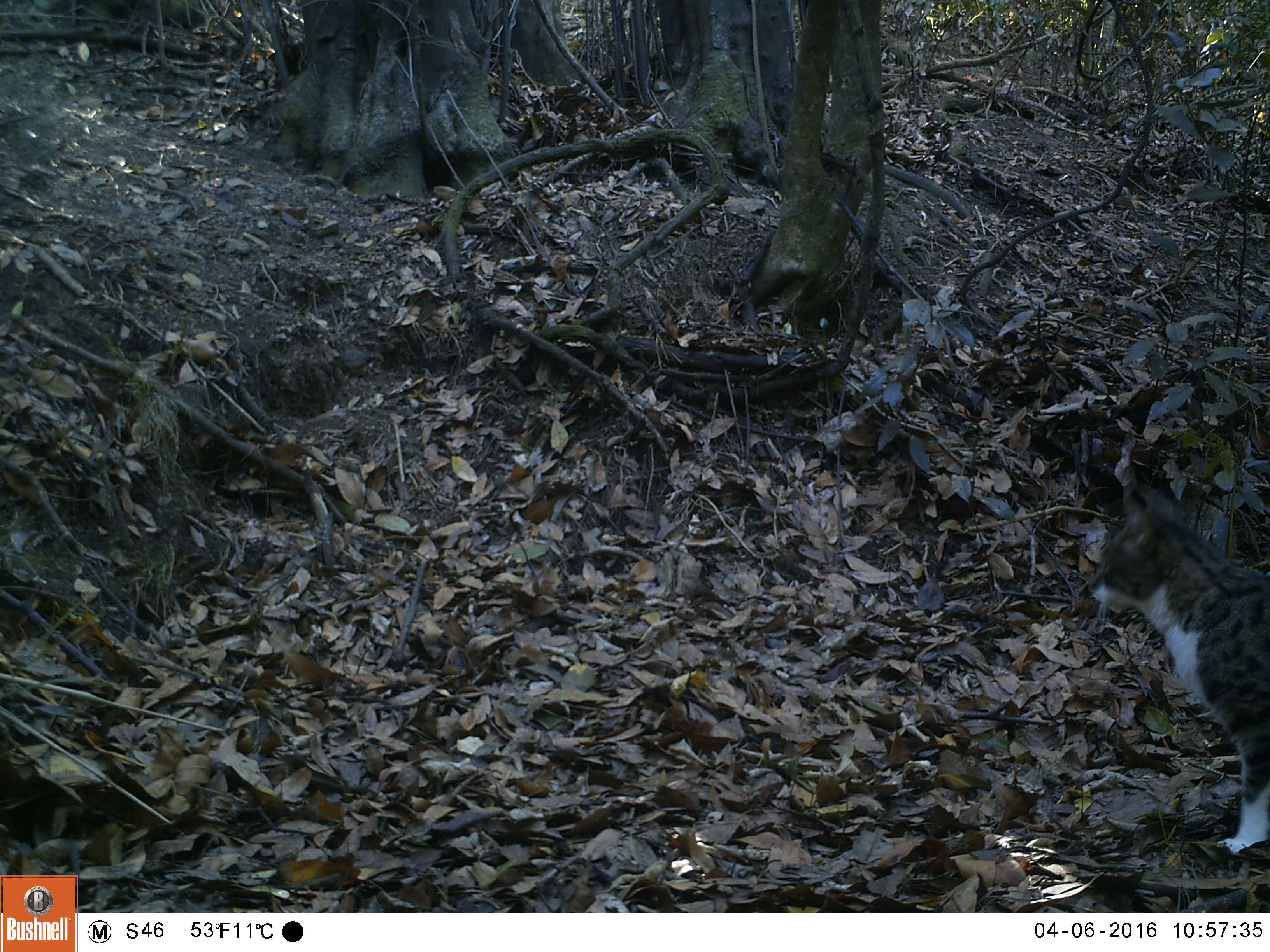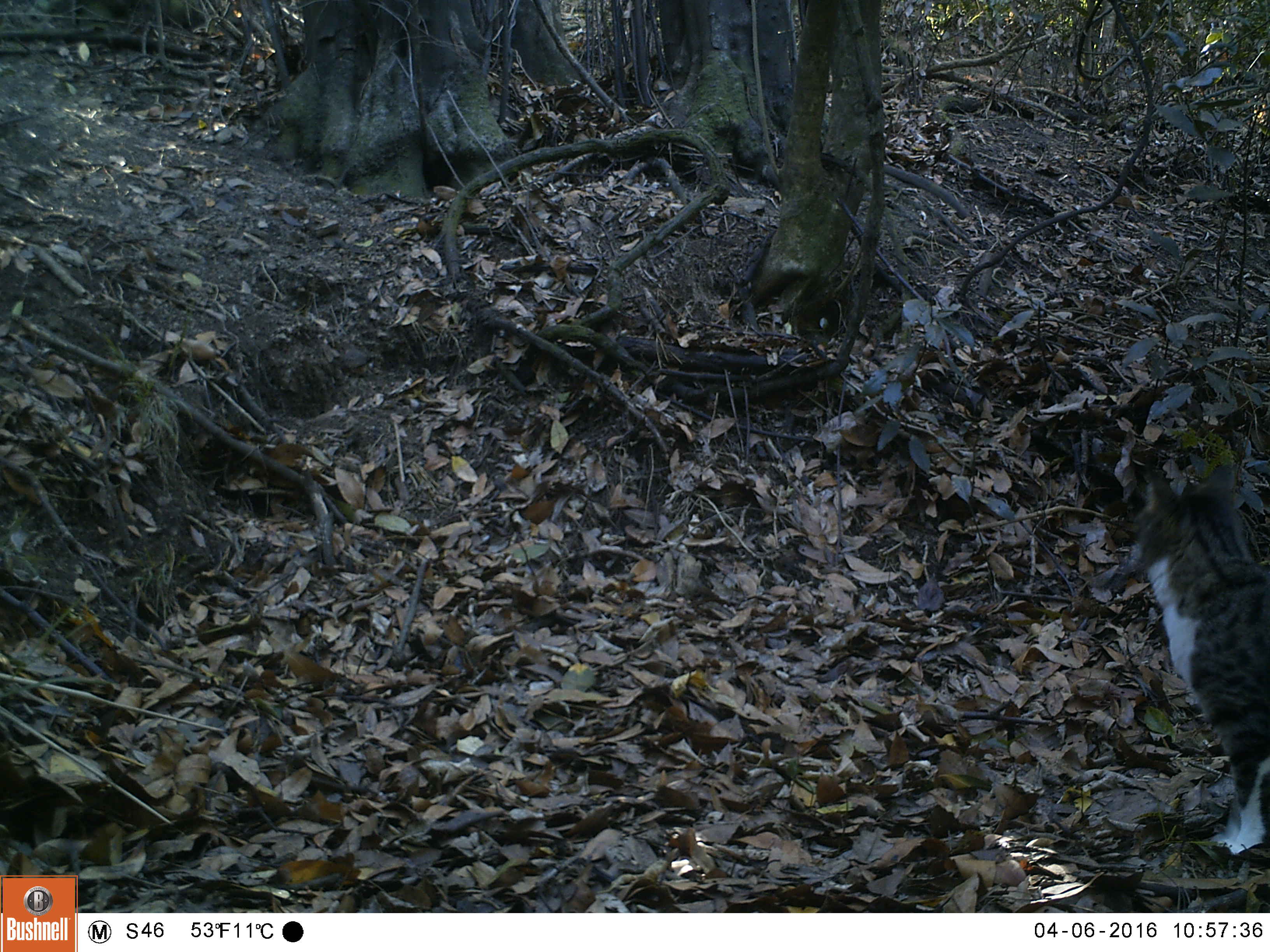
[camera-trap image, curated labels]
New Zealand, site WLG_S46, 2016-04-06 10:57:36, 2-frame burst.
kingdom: Animalia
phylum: Chordata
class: Mammalia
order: Carnivora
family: Felidae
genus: Felis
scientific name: Felis catus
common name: domestic cat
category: cat